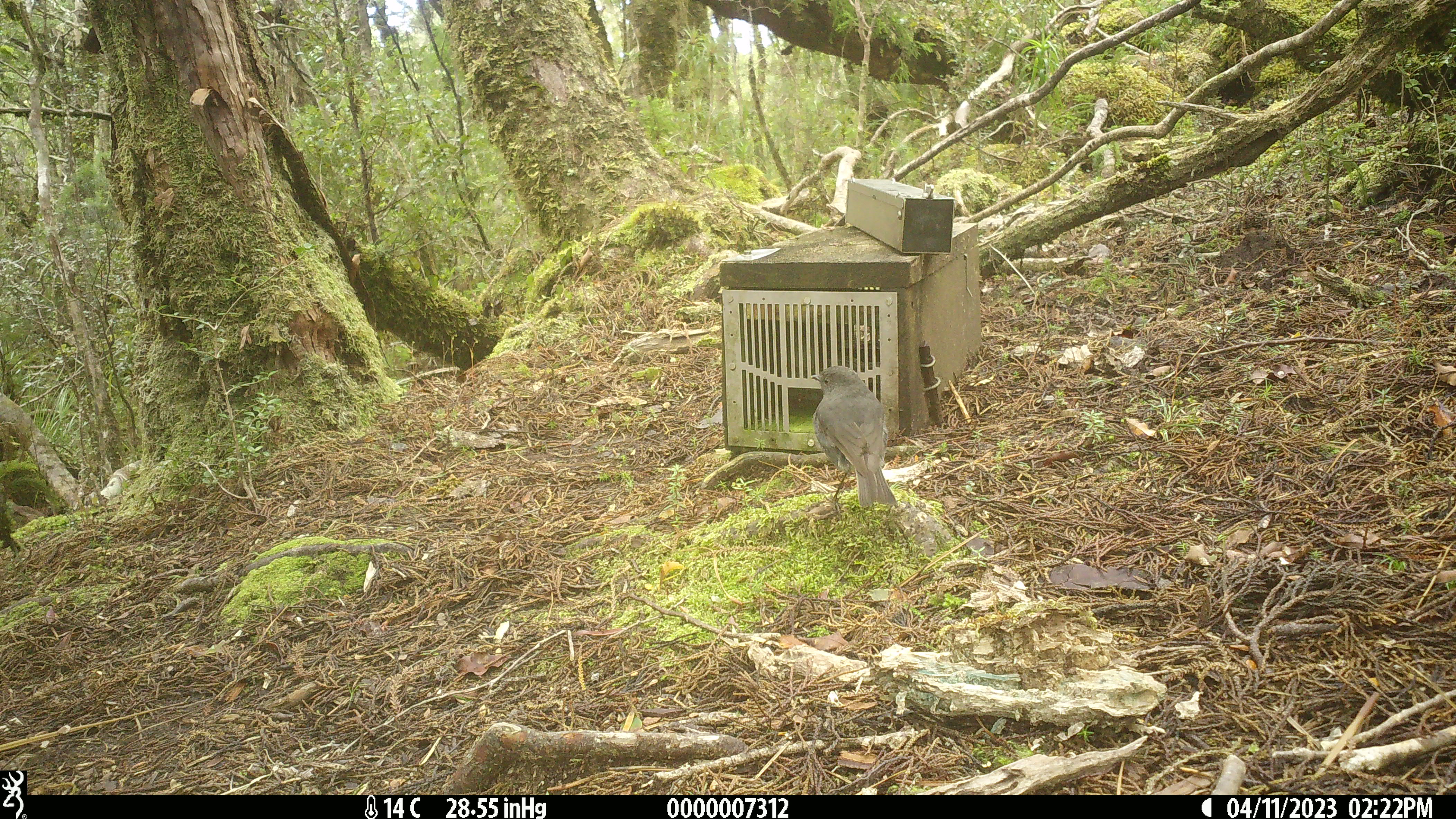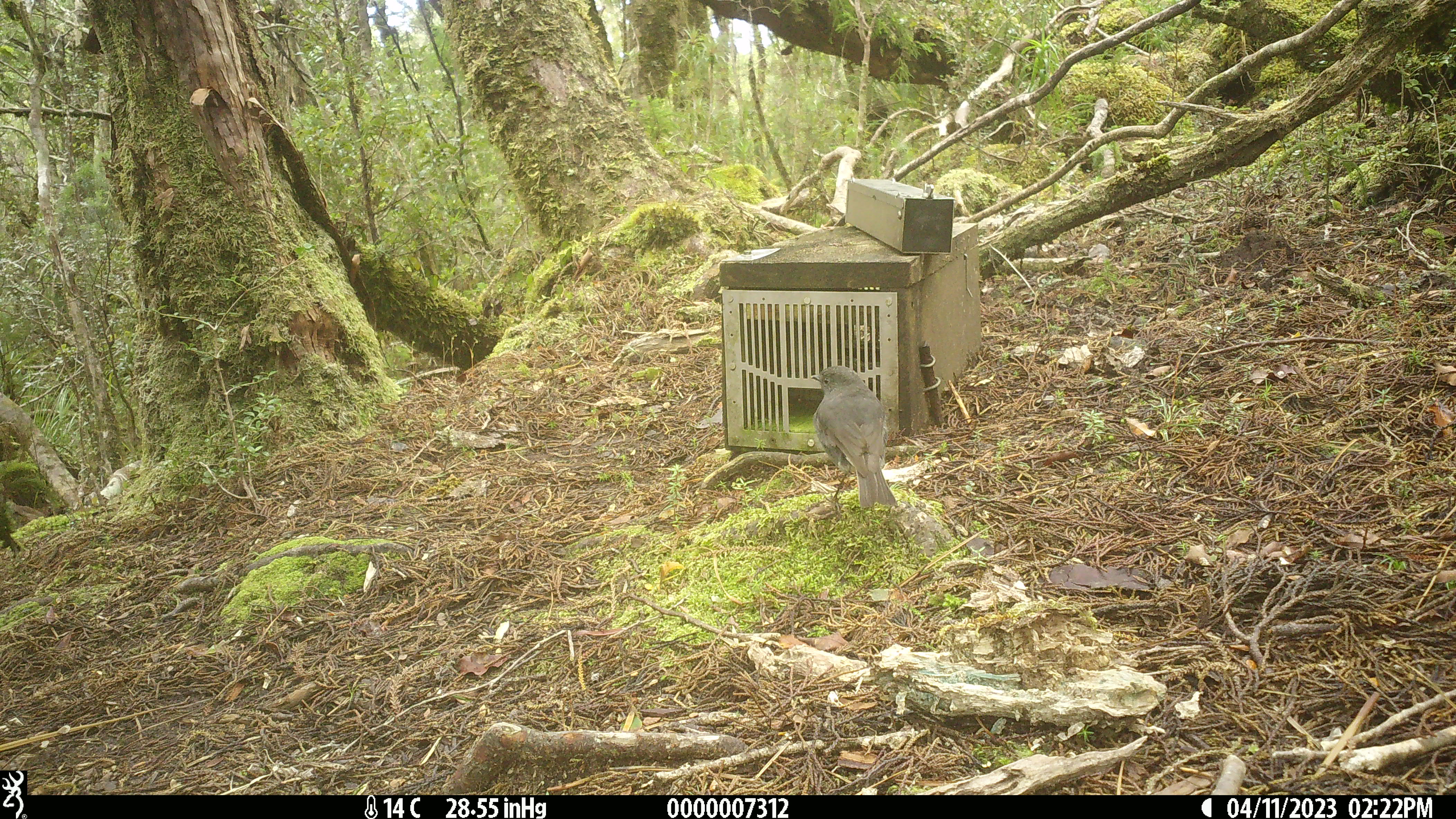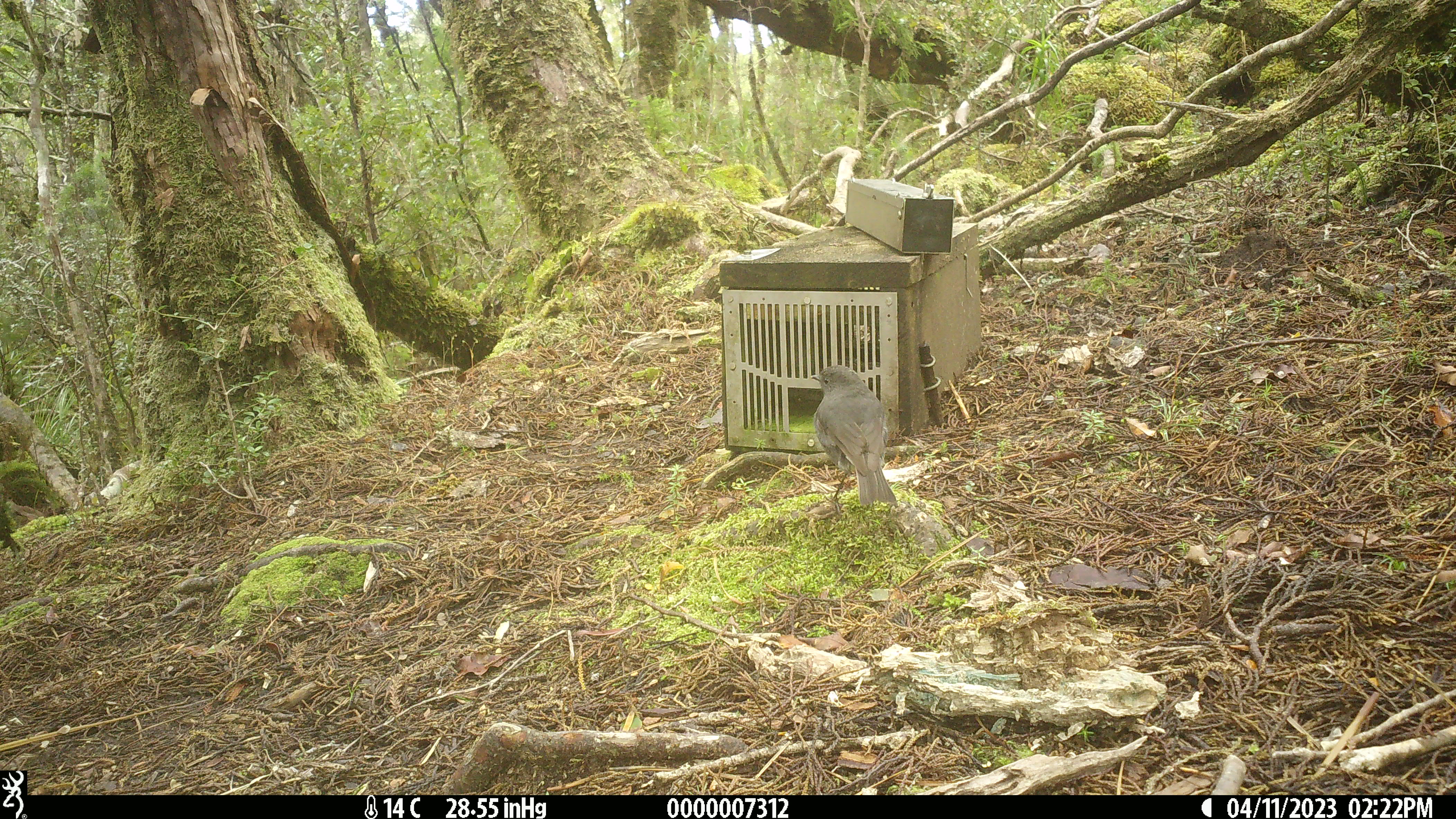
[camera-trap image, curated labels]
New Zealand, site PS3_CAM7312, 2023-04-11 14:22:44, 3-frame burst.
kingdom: Animalia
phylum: Chordata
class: Aves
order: Passeriformes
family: Petroicidae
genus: Petroica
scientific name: Petroica australis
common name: new zealand robin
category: robin